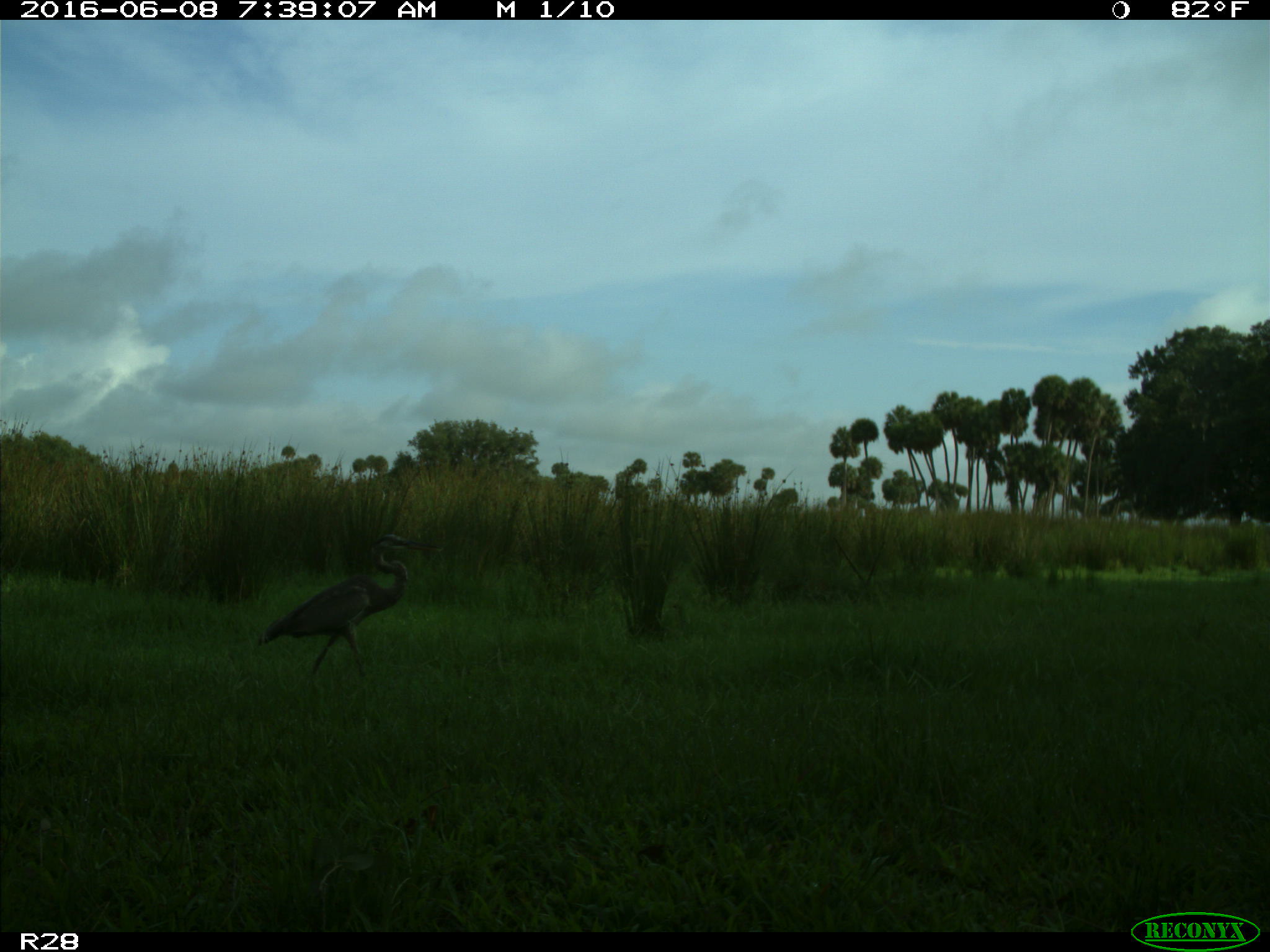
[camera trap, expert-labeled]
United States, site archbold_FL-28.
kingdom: Animalia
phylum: Chordata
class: Aves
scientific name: Aves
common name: birds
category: unidentified bird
Unidentified bird (birds) (Aves).